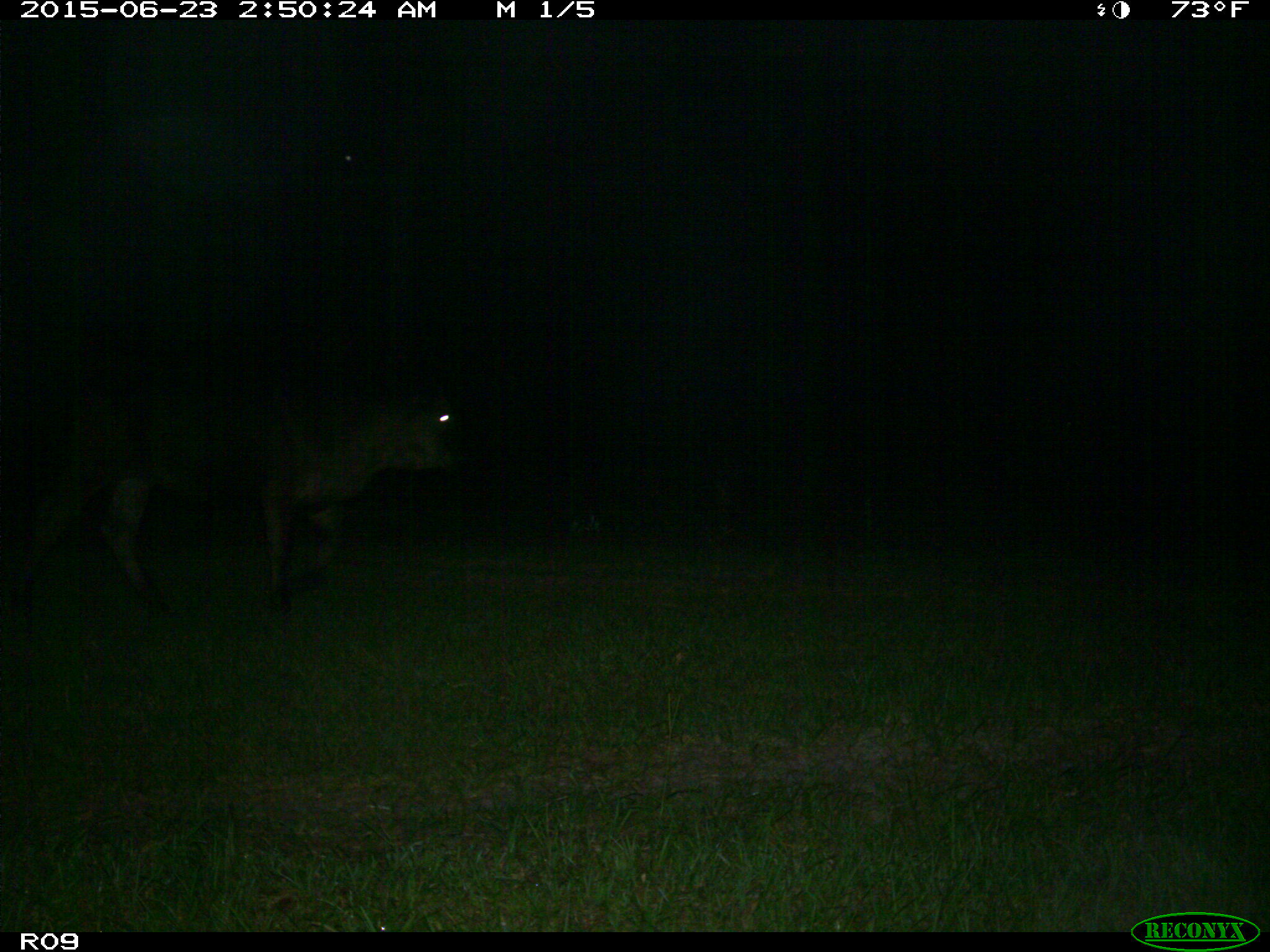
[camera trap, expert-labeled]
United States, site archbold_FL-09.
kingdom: Animalia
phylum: Chordata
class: Mammalia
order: Artiodactyla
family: Bovidae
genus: Bos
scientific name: Bos taurus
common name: domestic cow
Bos taurus (domestic cow).